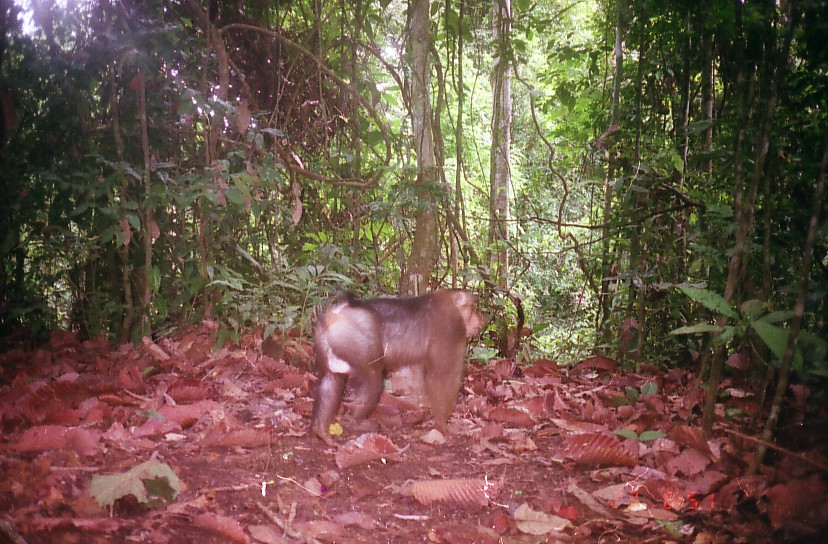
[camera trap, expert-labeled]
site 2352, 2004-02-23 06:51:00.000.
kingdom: Animalia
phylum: Chordata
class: Mammalia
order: Primates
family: Cercopithecidae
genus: Macaca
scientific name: Macaca nemestrina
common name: southern pig-tailed macaque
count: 1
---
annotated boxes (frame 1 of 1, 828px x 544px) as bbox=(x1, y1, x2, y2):
macaca nemestrina: bbox=(310, 288, 491, 436)